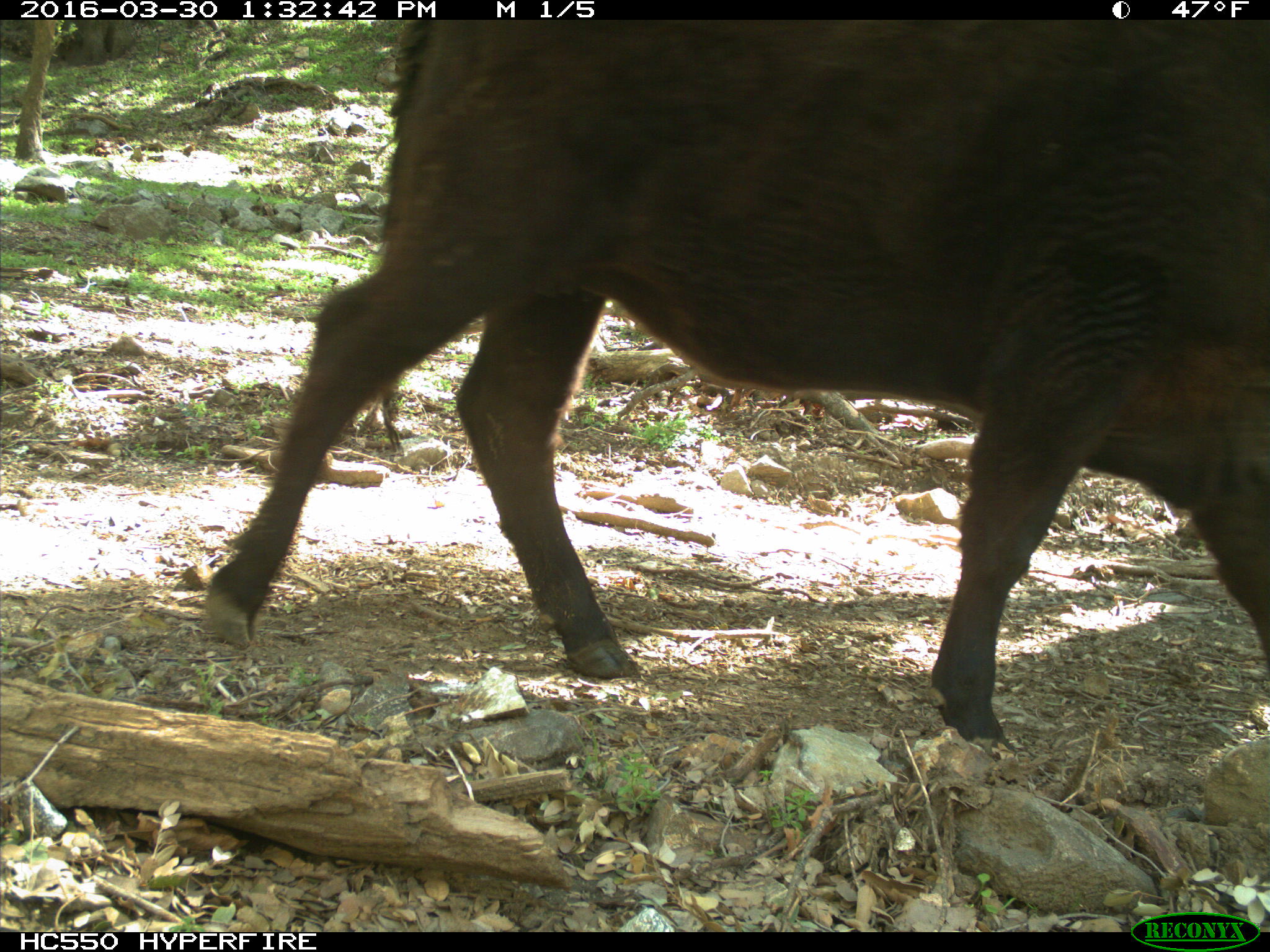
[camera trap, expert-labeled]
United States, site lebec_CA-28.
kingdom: Animalia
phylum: Chordata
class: Mammalia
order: Artiodactyla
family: Bovidae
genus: Bos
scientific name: Bos taurus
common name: domestic cow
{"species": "Bos taurus (domestic cow)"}